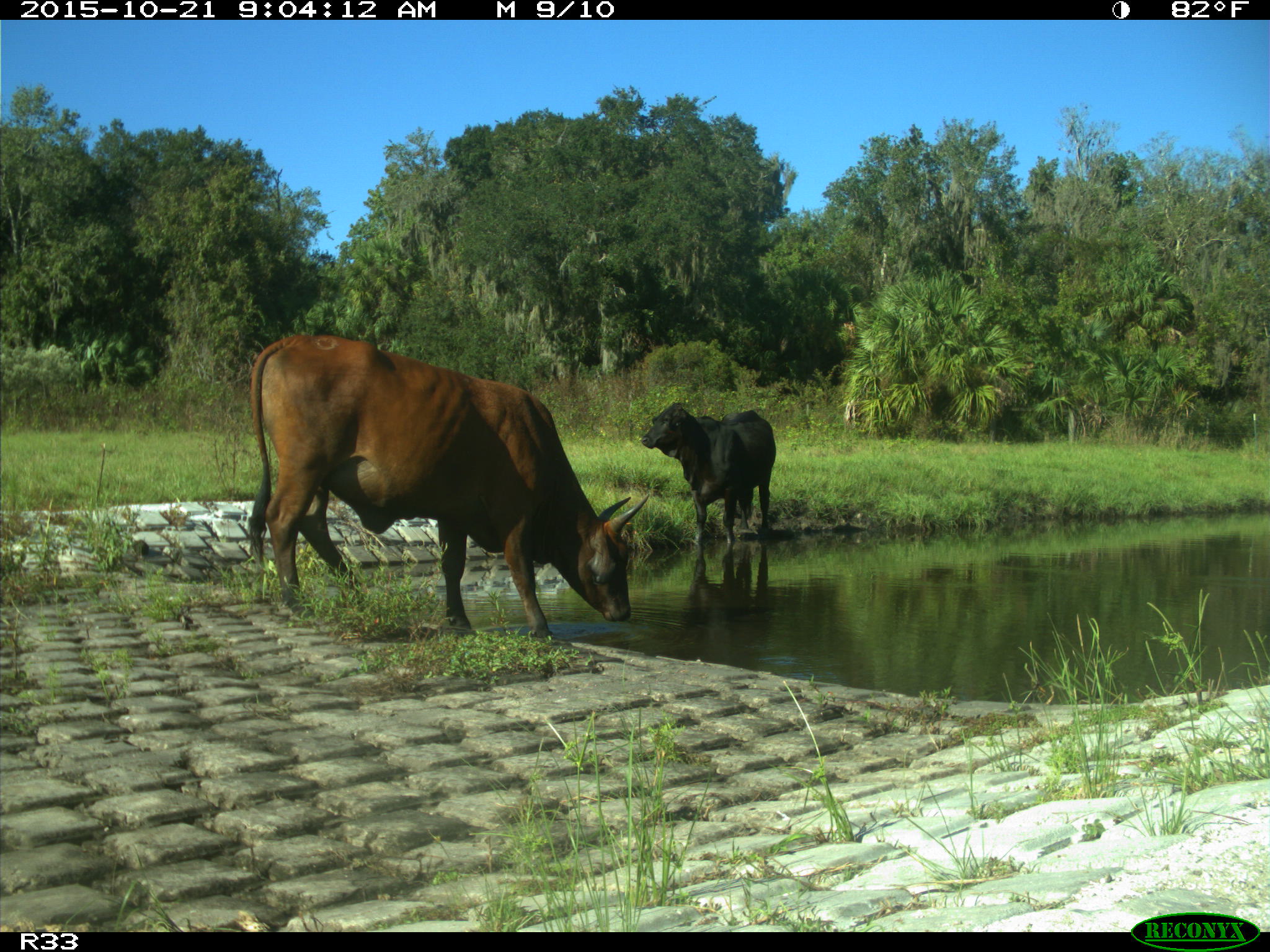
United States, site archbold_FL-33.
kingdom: Animalia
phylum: Chordata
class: Mammalia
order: Artiodactyla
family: Bovidae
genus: Bos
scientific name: Bos taurus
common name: domestic cow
Bos taurus (domestic cow).